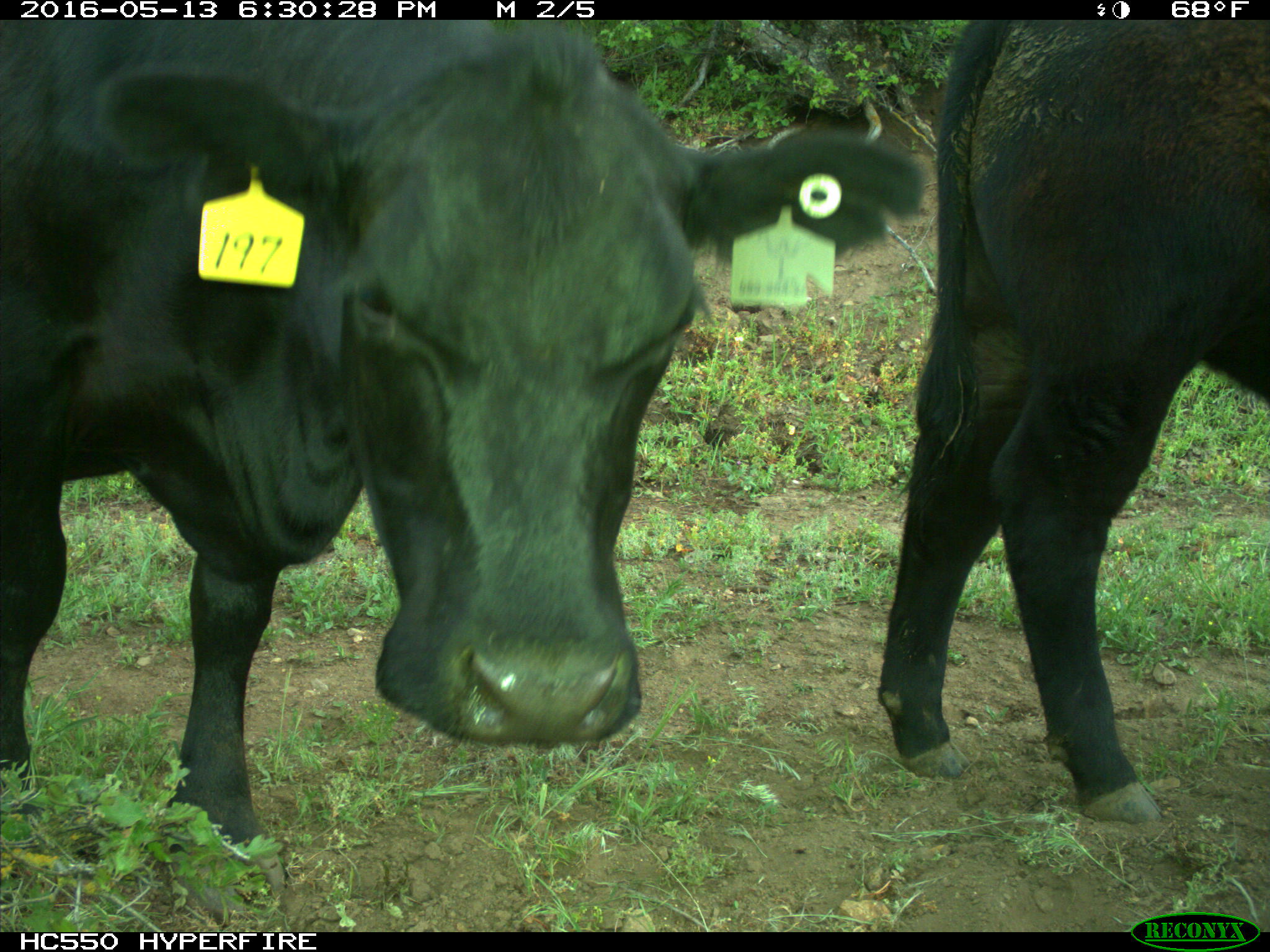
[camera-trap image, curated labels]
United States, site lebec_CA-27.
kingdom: Animalia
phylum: Chordata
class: Mammalia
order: Artiodactyla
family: Bovidae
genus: Bos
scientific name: Bos taurus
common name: domestic cow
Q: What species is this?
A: Bos taurus (domestic cow).